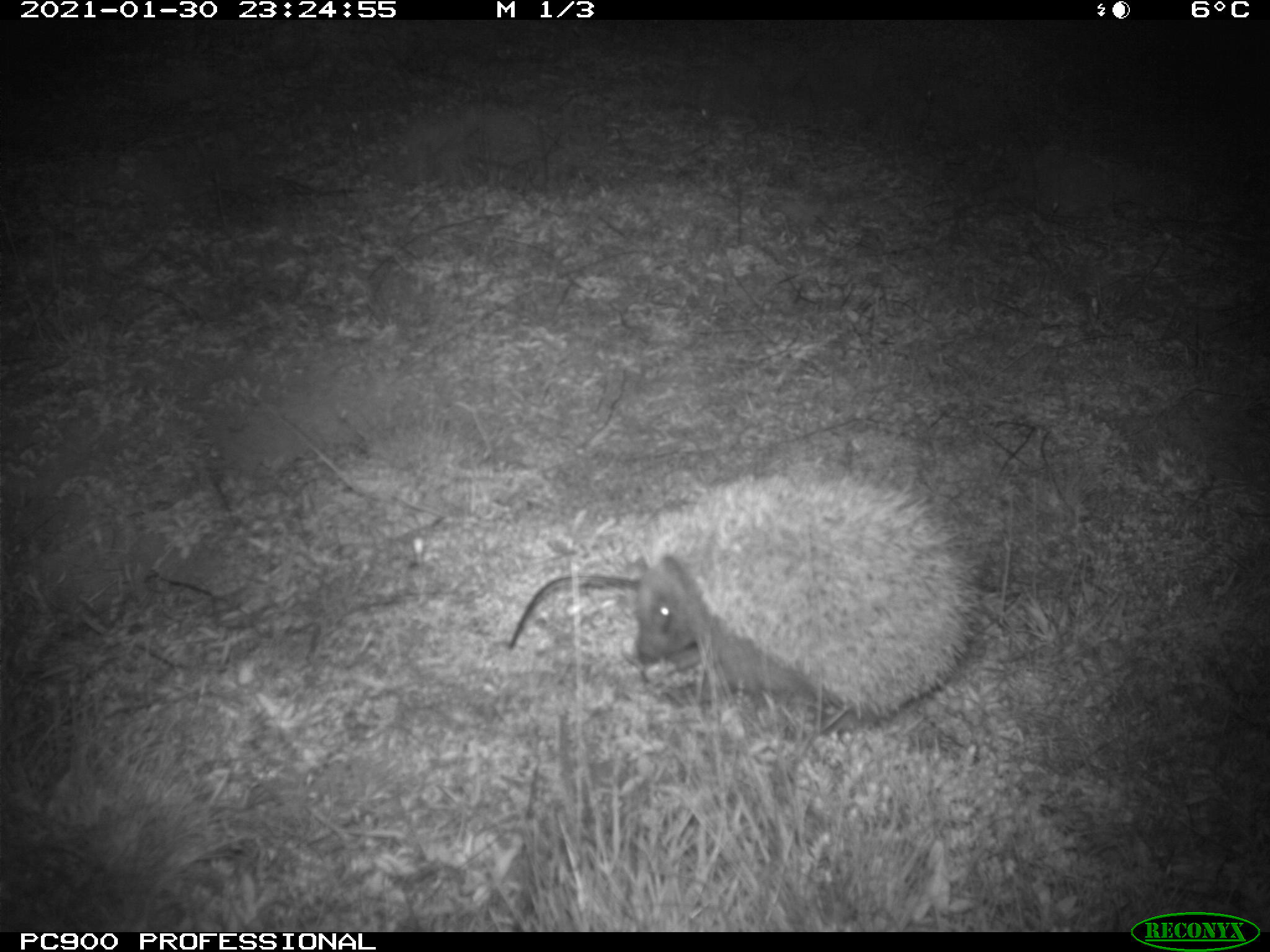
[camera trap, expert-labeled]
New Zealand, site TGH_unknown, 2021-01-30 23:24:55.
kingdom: Animalia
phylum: Chordata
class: Mammalia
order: Eulipotyphla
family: Erinaceidae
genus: Erinaceus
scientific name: Erinaceus europaeus europaeus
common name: european hedgehog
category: hedgehog